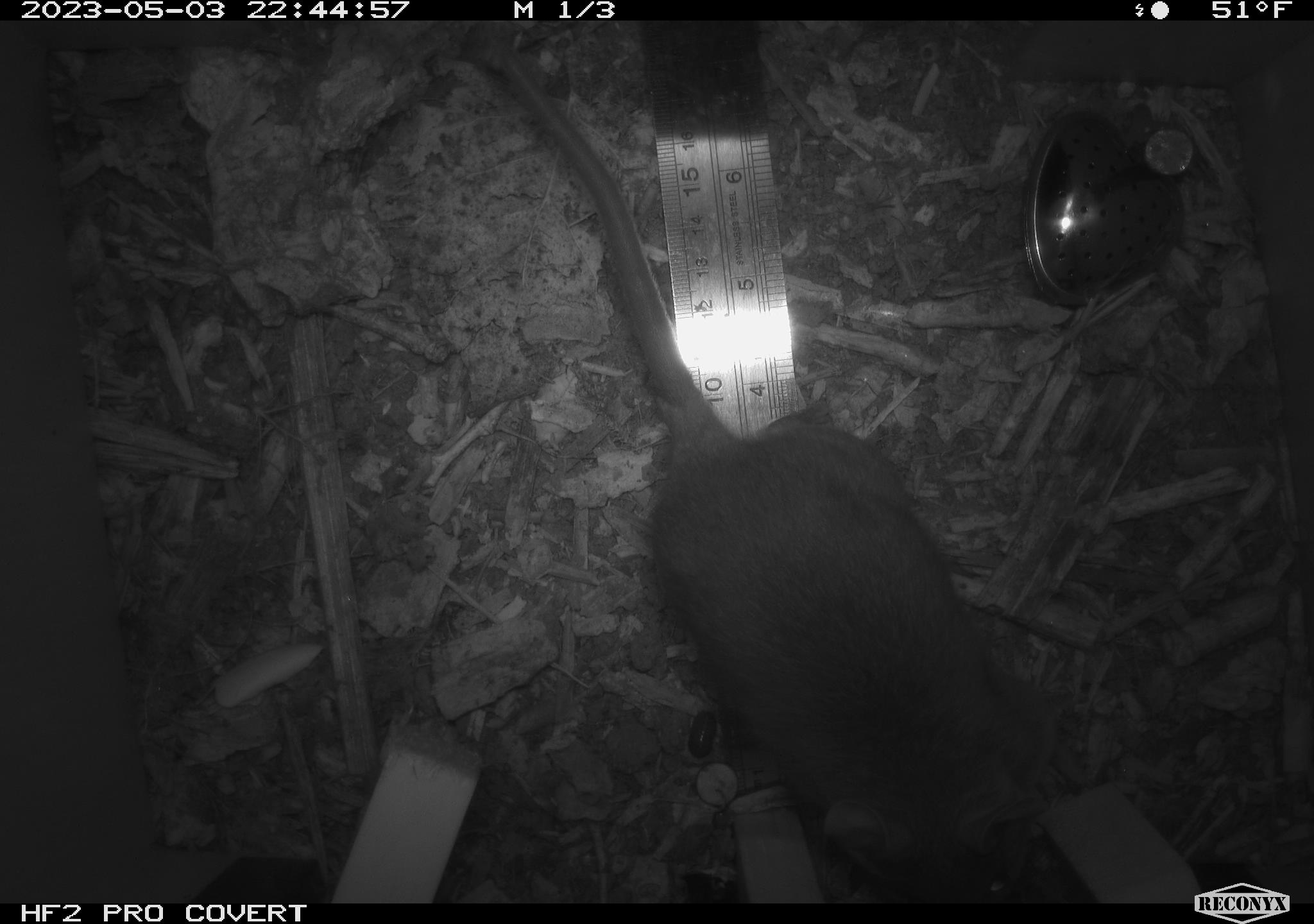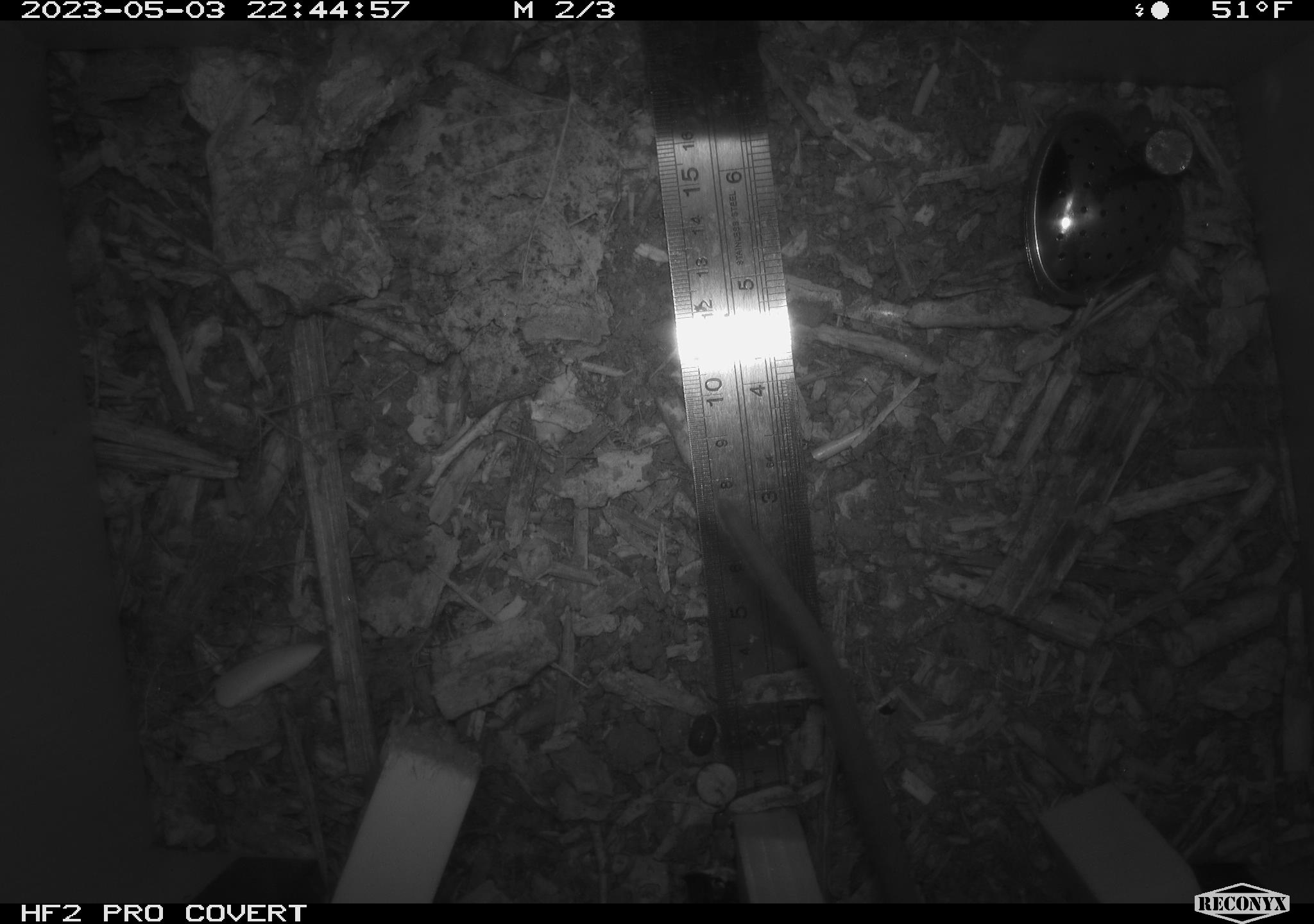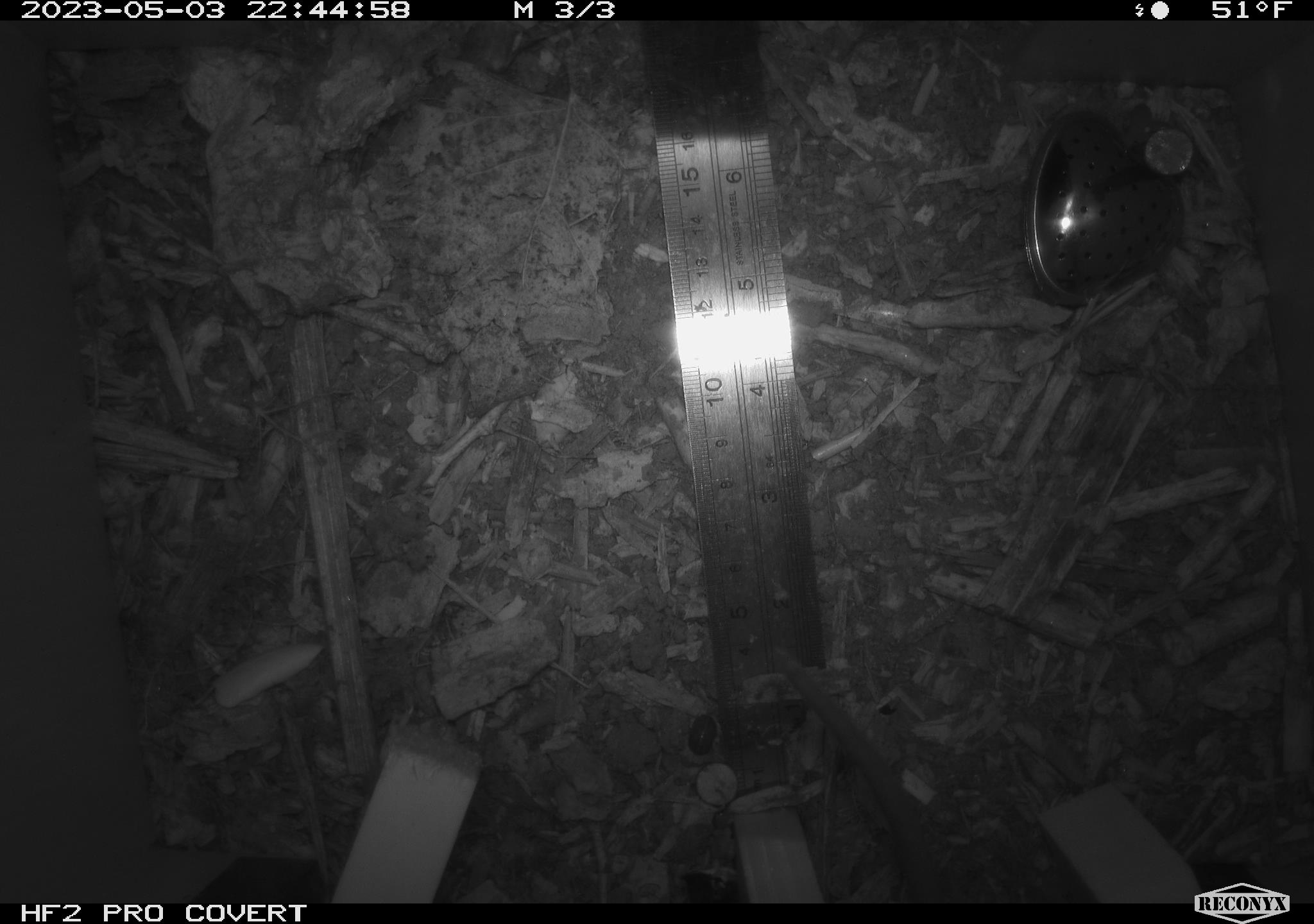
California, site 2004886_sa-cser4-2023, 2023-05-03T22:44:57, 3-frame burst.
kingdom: Animalia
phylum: Chordata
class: Mammalia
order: Rodentia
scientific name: Rodentia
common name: woodrat or rat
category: woodrat or rat species